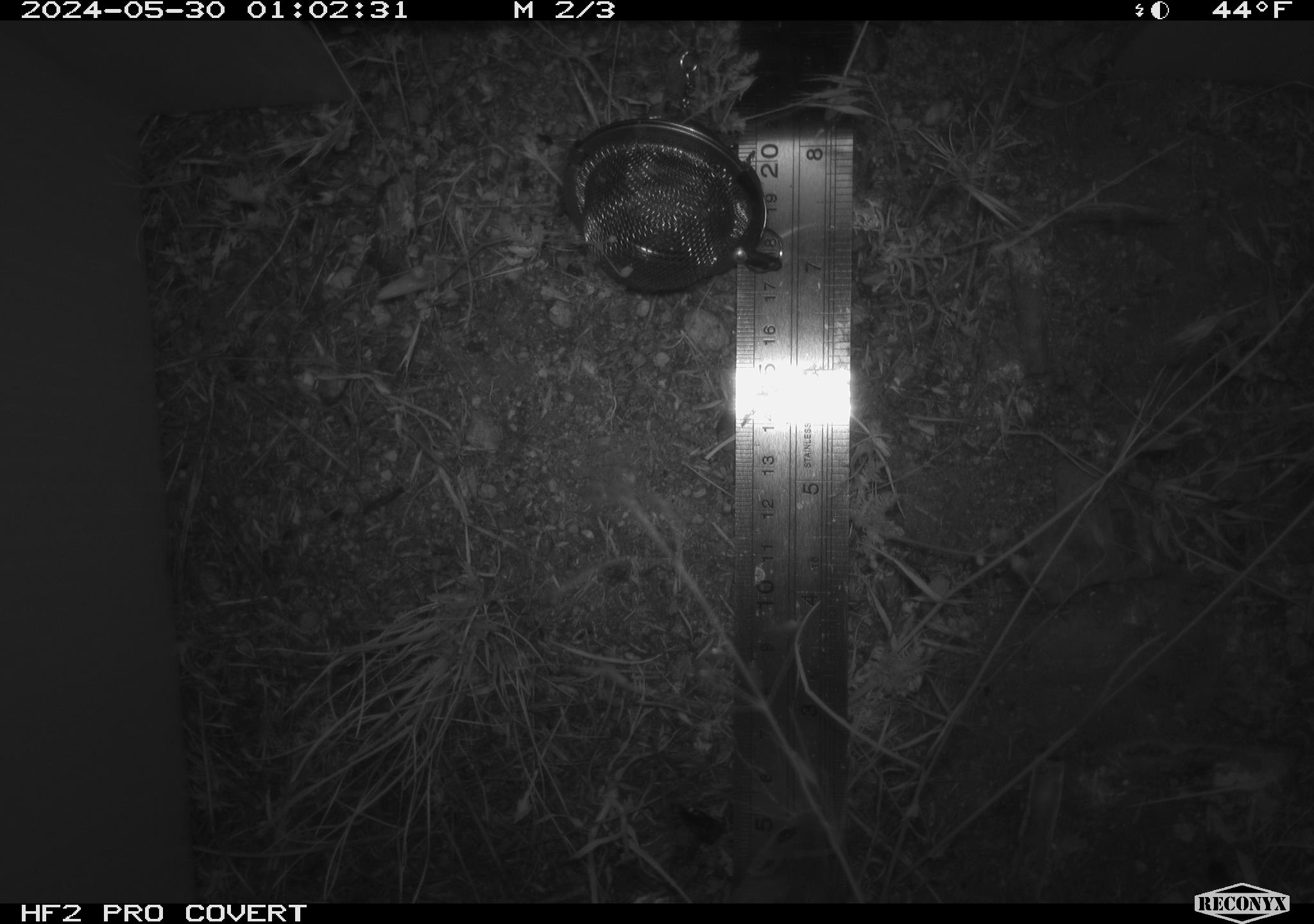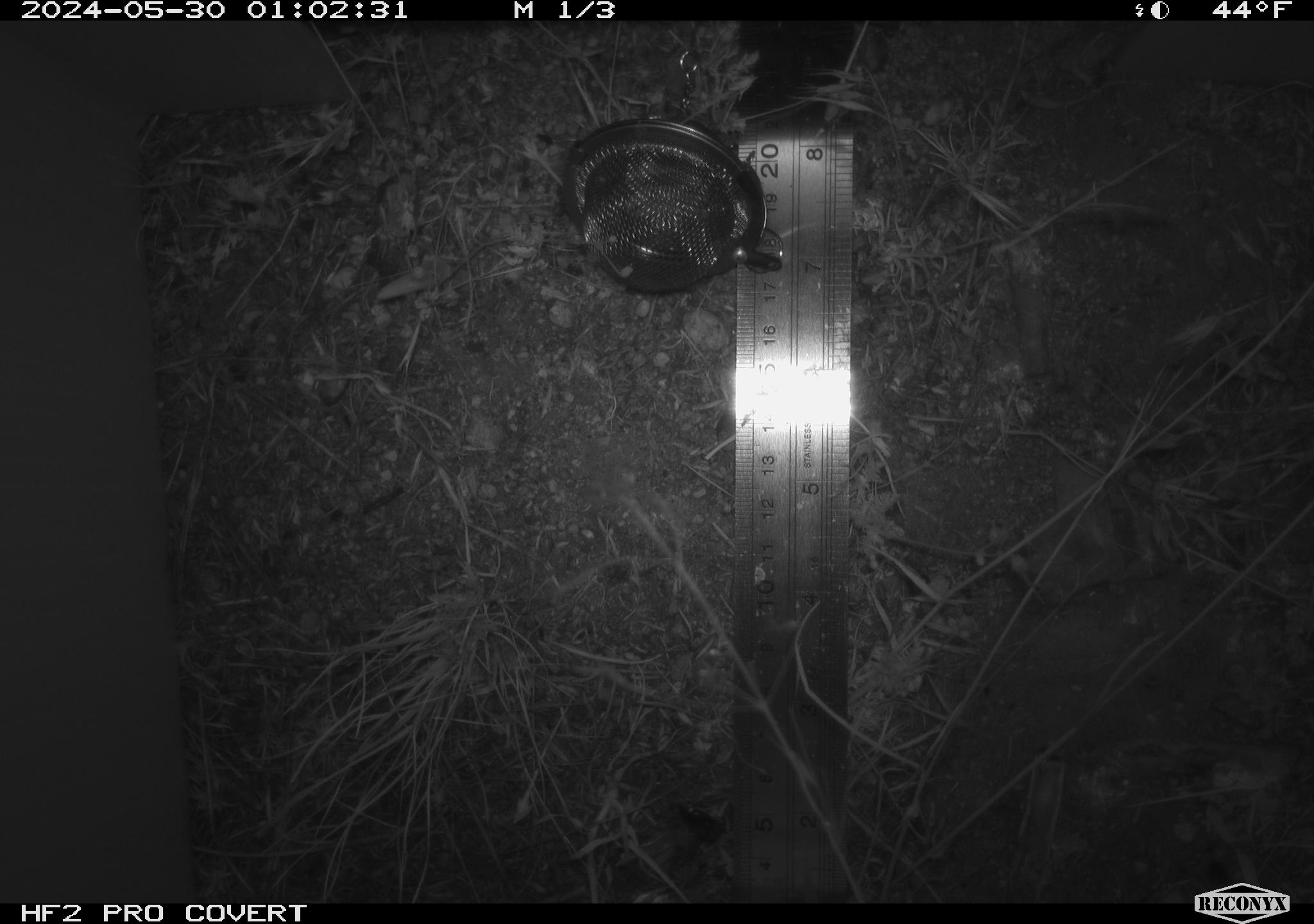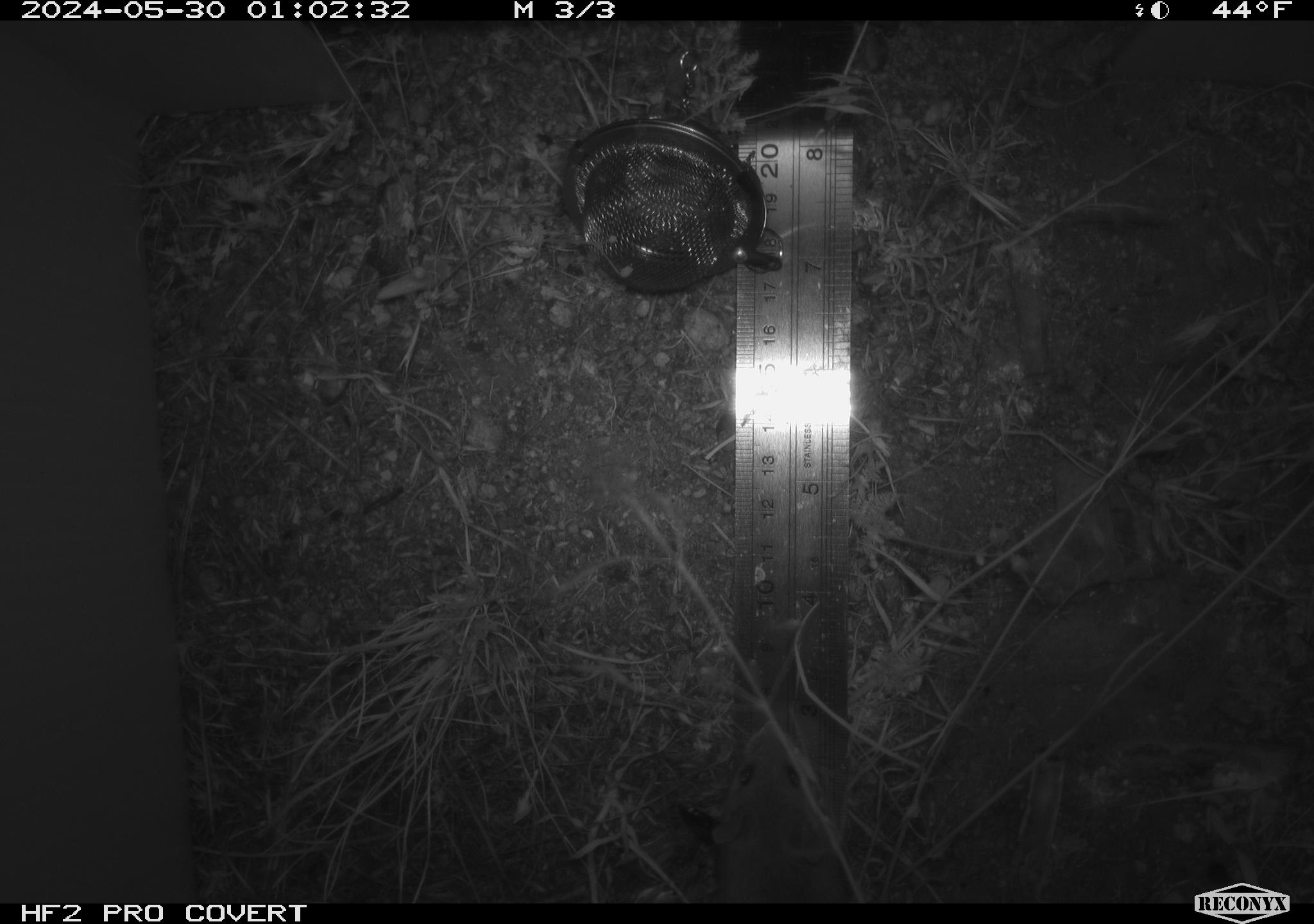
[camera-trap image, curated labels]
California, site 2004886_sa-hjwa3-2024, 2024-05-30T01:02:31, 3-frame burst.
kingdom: Animalia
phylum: Chordata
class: Mammalia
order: Rodentia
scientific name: Rodentia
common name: rodent